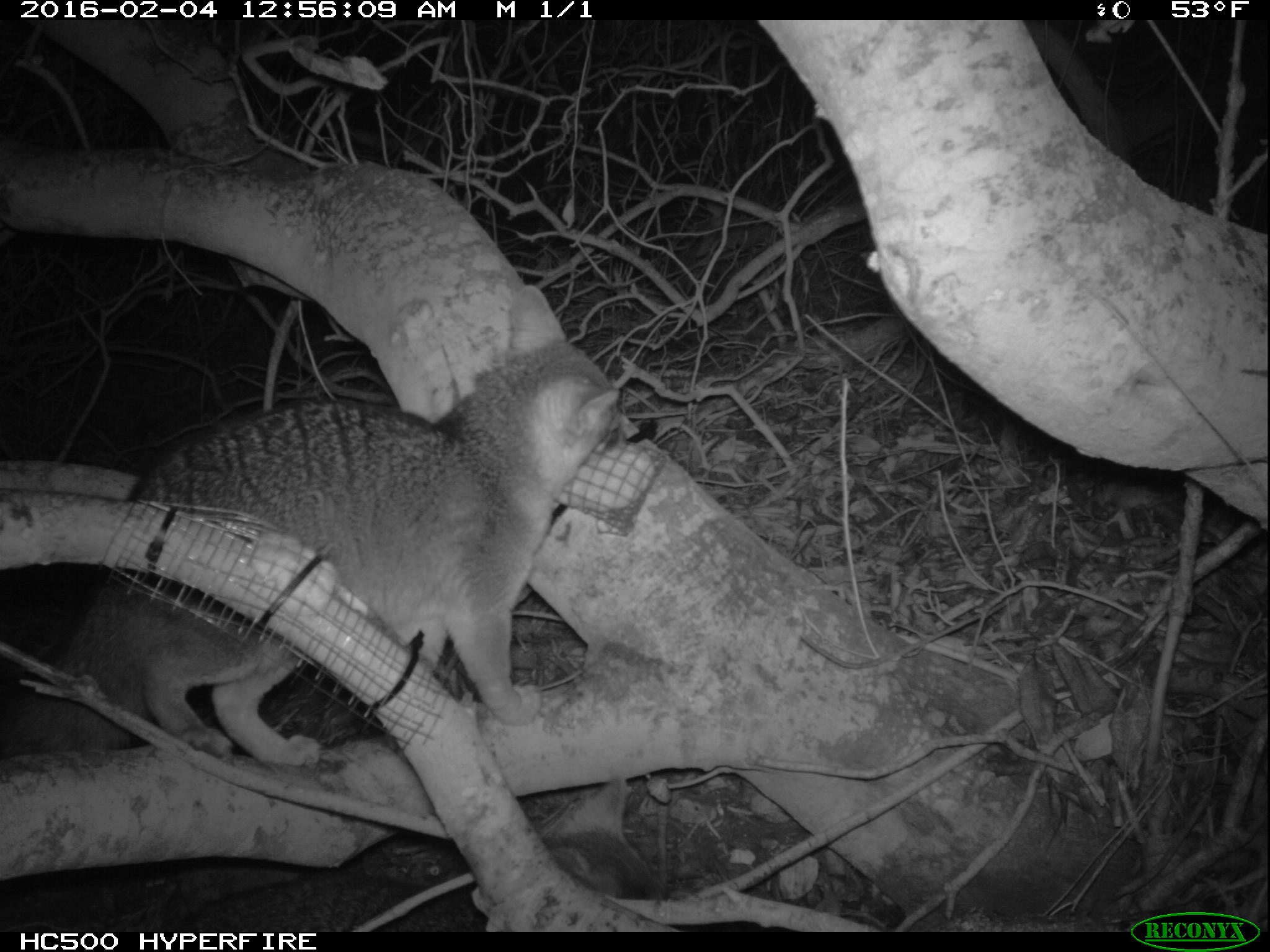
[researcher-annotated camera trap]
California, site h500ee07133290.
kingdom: Animalia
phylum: Chordata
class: Mammalia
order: Carnivora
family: Canidae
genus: Urocyon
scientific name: Urocyon littoralis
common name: island fox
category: fox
Fox (island fox) (Urocyon littoralis).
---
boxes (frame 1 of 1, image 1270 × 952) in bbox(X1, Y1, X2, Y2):
fox: bbox(0, 284, 624, 770); bbox(156, 774, 667, 928)